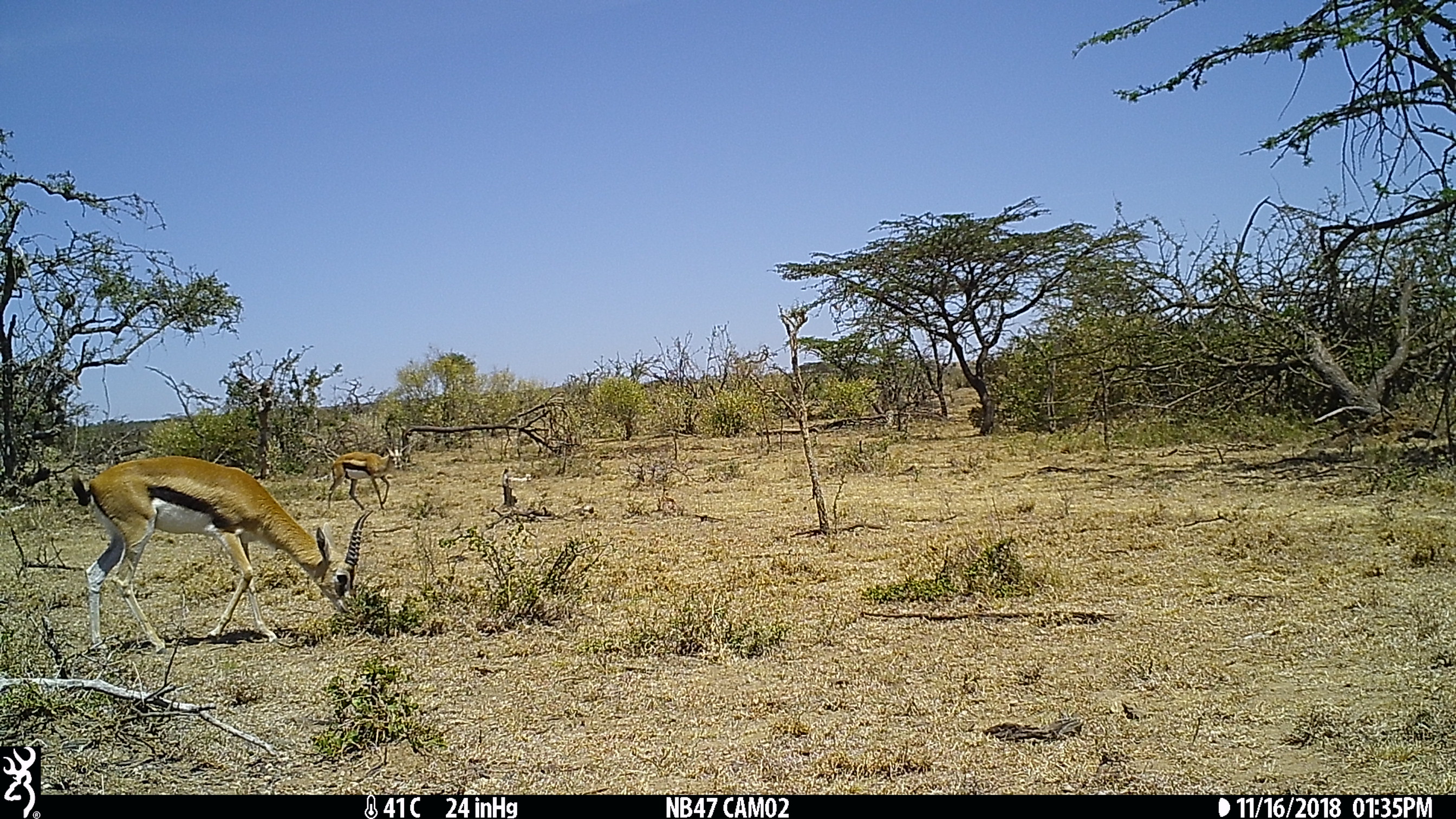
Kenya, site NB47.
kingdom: Animalia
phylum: Chordata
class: Mammalia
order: Artiodactyla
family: Bovidae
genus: Eudorcas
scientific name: Eudorcas thomsonii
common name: thomon's gazelle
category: gazelle thomsons